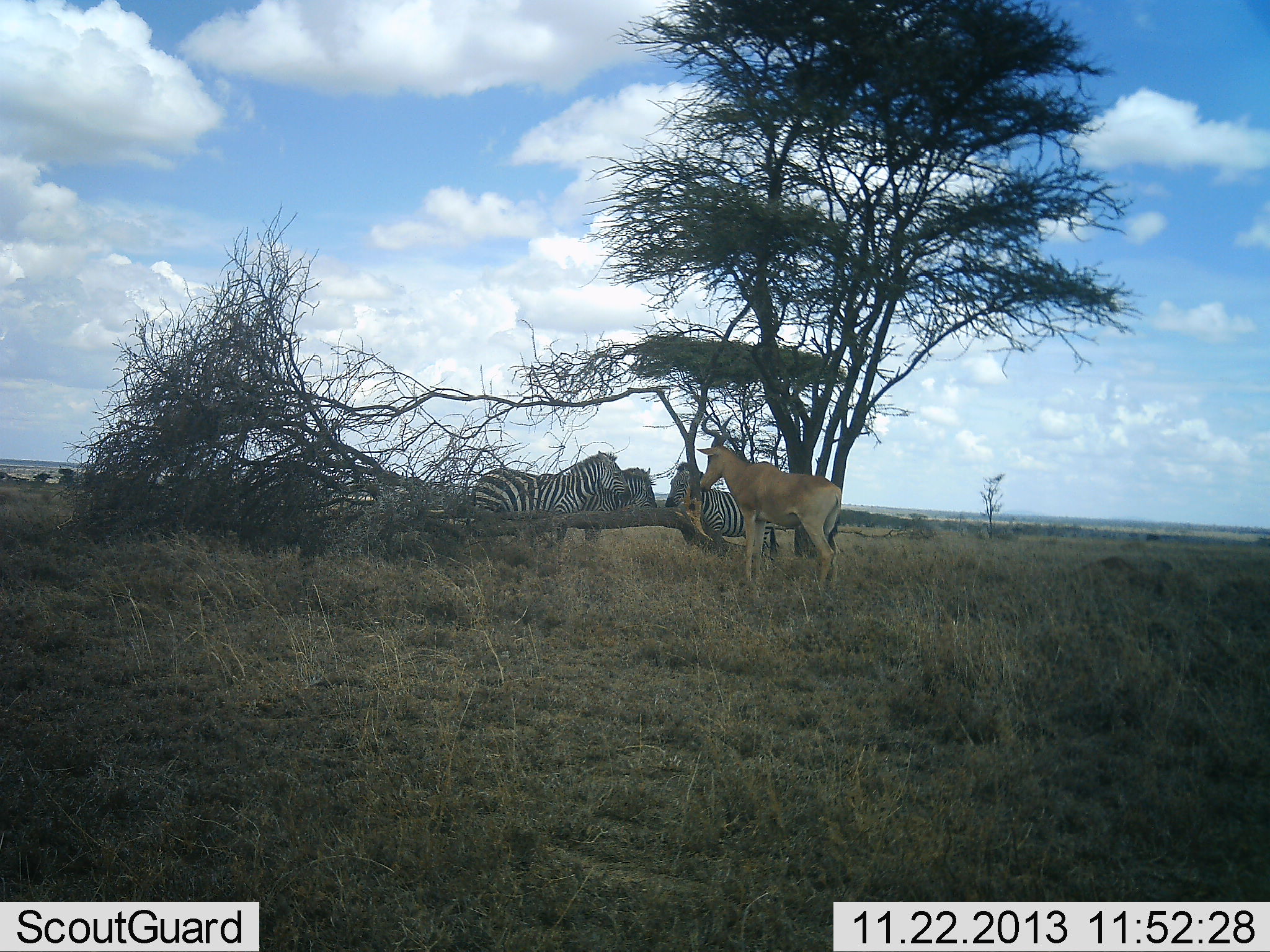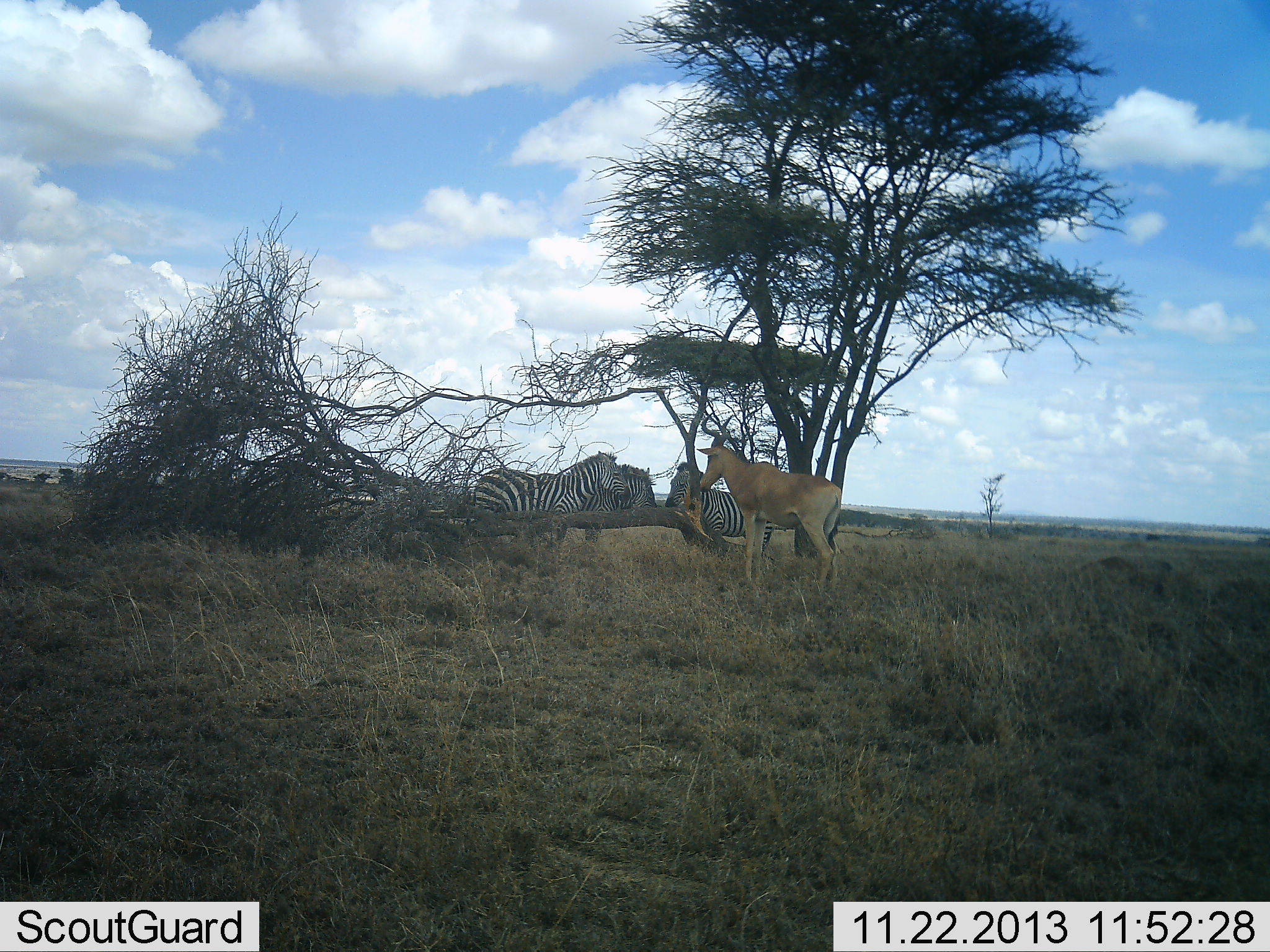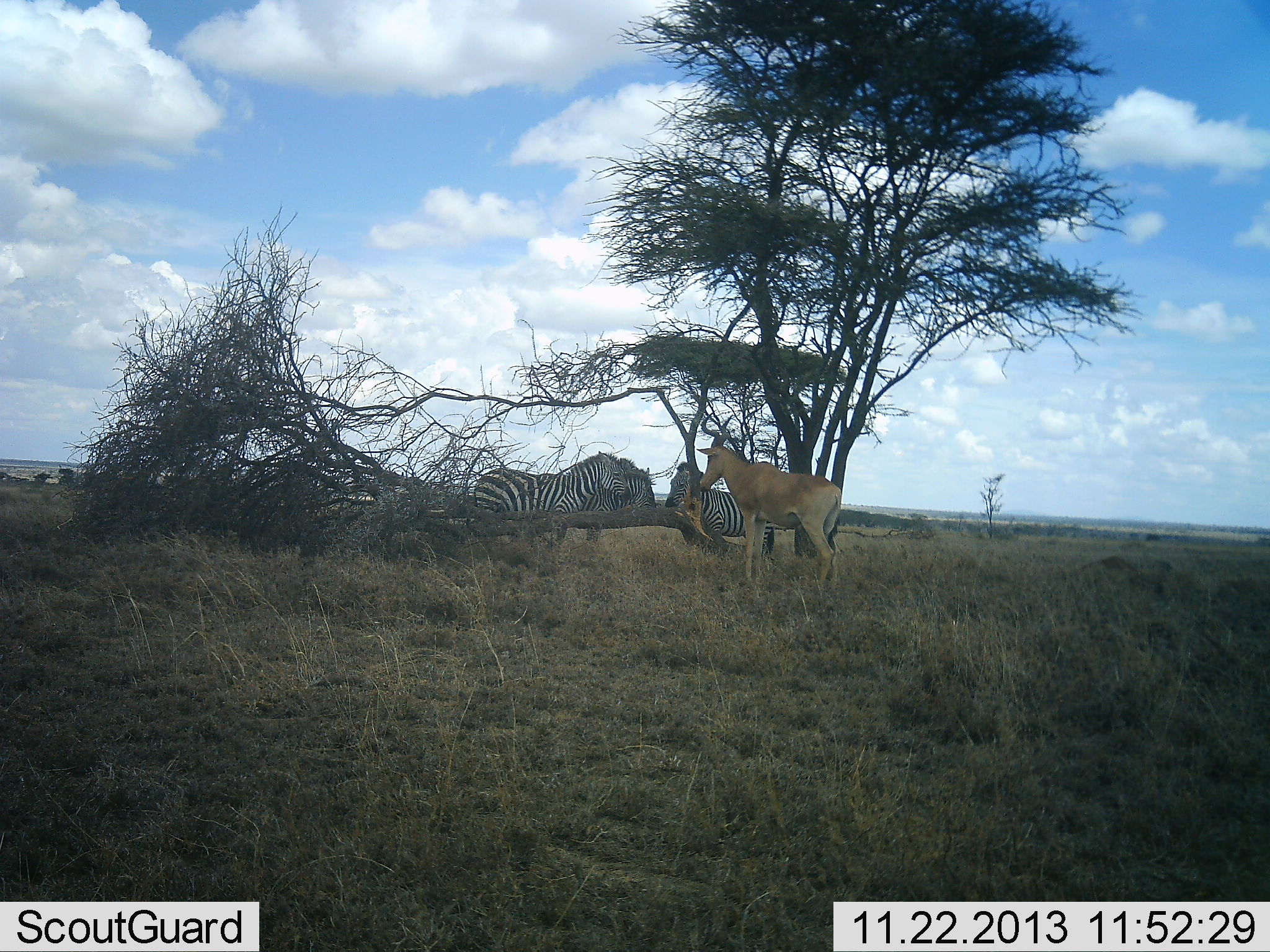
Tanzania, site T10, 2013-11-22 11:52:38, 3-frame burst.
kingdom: Animalia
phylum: Chordata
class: Mammalia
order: Artiodactyla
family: Bovidae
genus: Alcelaphus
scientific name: Alcelaphus buselaphus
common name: hartebeest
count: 1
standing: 89%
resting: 5%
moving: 0%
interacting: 11%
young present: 0%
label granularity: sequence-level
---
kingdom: Animalia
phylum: Chordata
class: Mammalia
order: Perissodactyla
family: Equidae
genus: Equus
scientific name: Equus quagga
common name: plains zebra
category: zebra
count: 3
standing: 85%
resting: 5%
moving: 0%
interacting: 15%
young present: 0%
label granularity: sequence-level